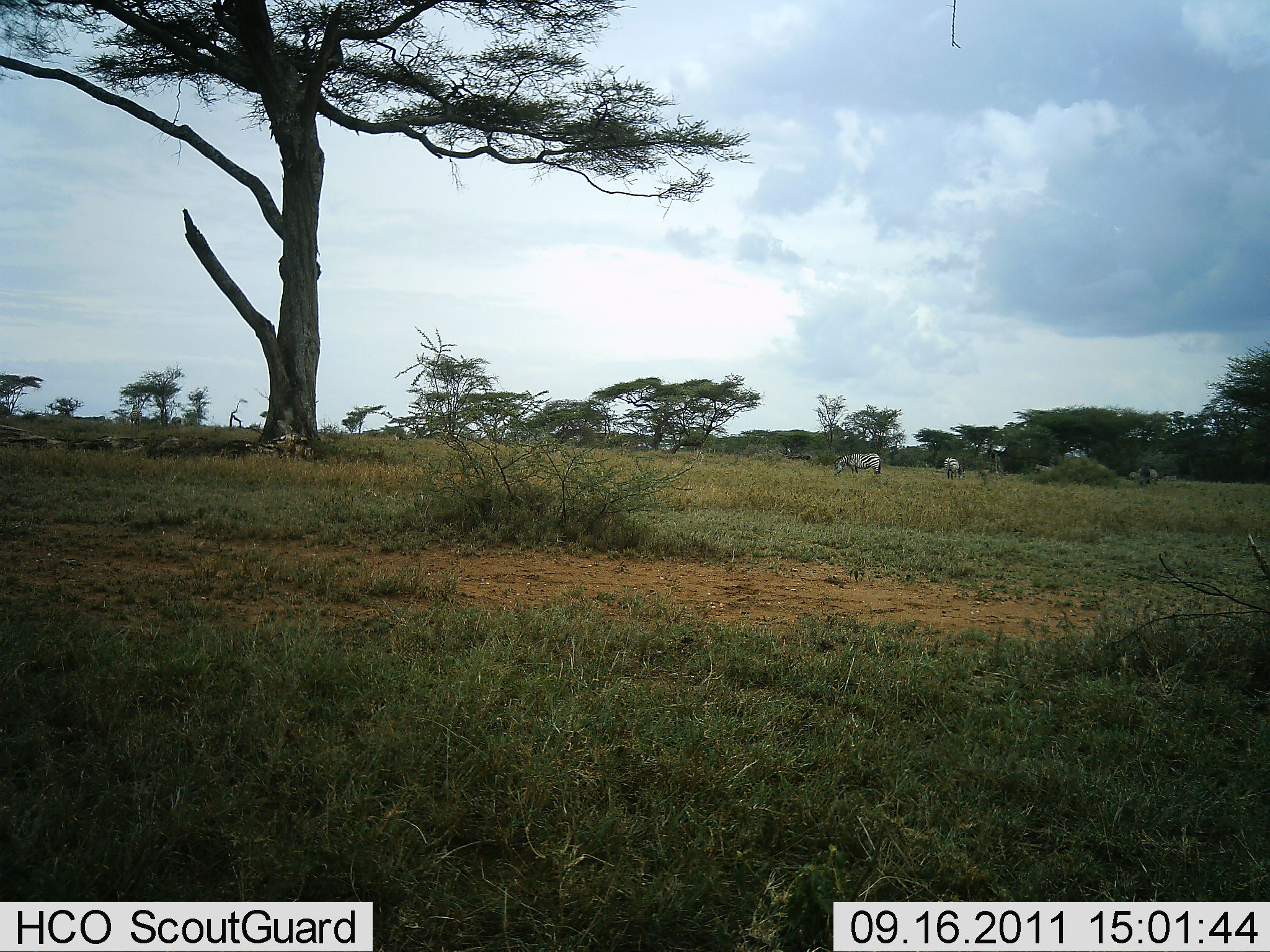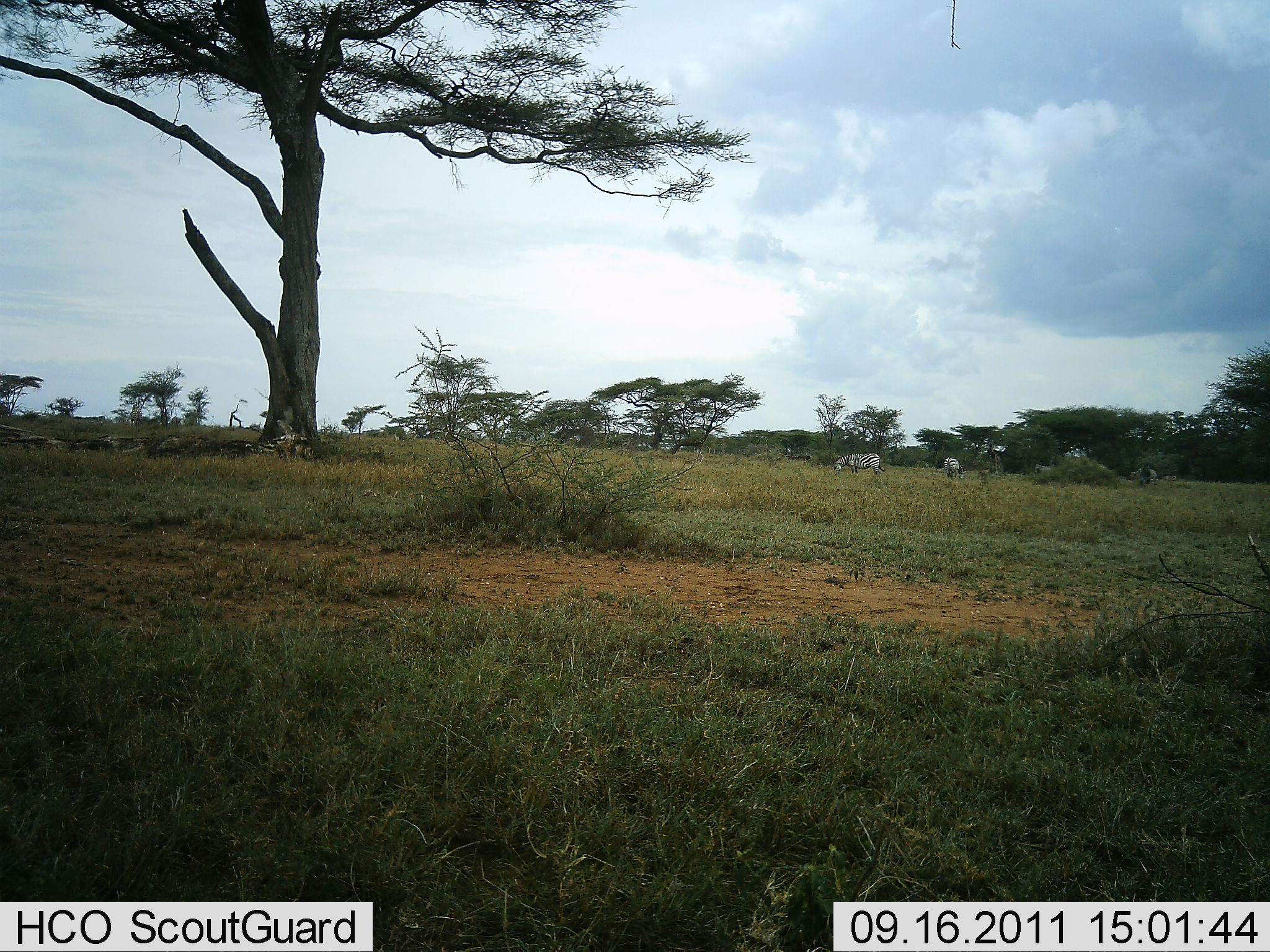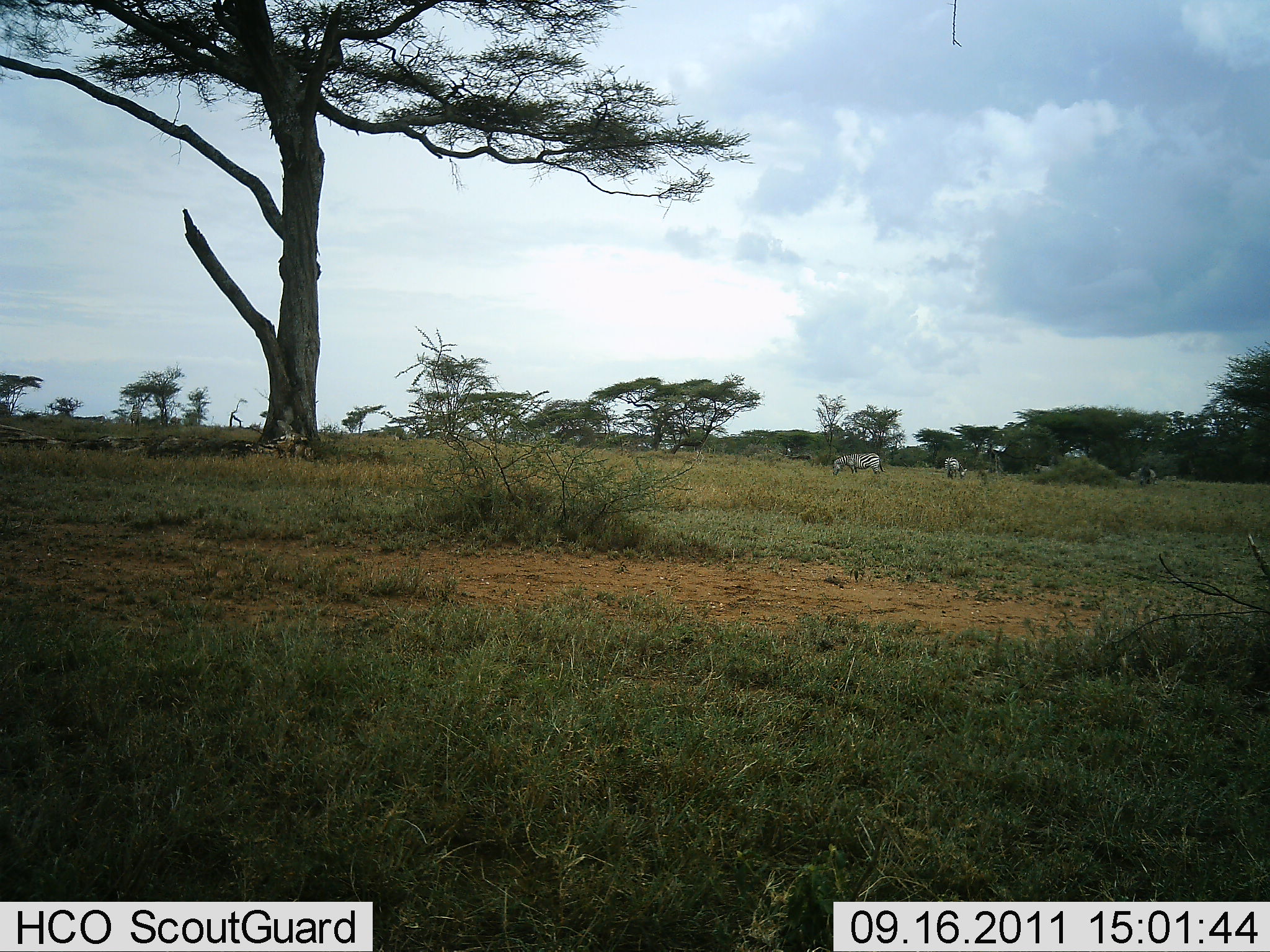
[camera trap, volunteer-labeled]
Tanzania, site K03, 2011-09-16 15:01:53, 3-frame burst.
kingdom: Animalia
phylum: Chordata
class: Mammalia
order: Perissodactyla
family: Equidae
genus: Equus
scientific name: Equus quagga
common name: plains zebra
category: zebra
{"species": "zebra (plains zebra) (Equus quagga)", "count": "3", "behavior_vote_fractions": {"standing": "40%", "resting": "0%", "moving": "10%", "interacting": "0%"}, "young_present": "0%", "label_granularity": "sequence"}